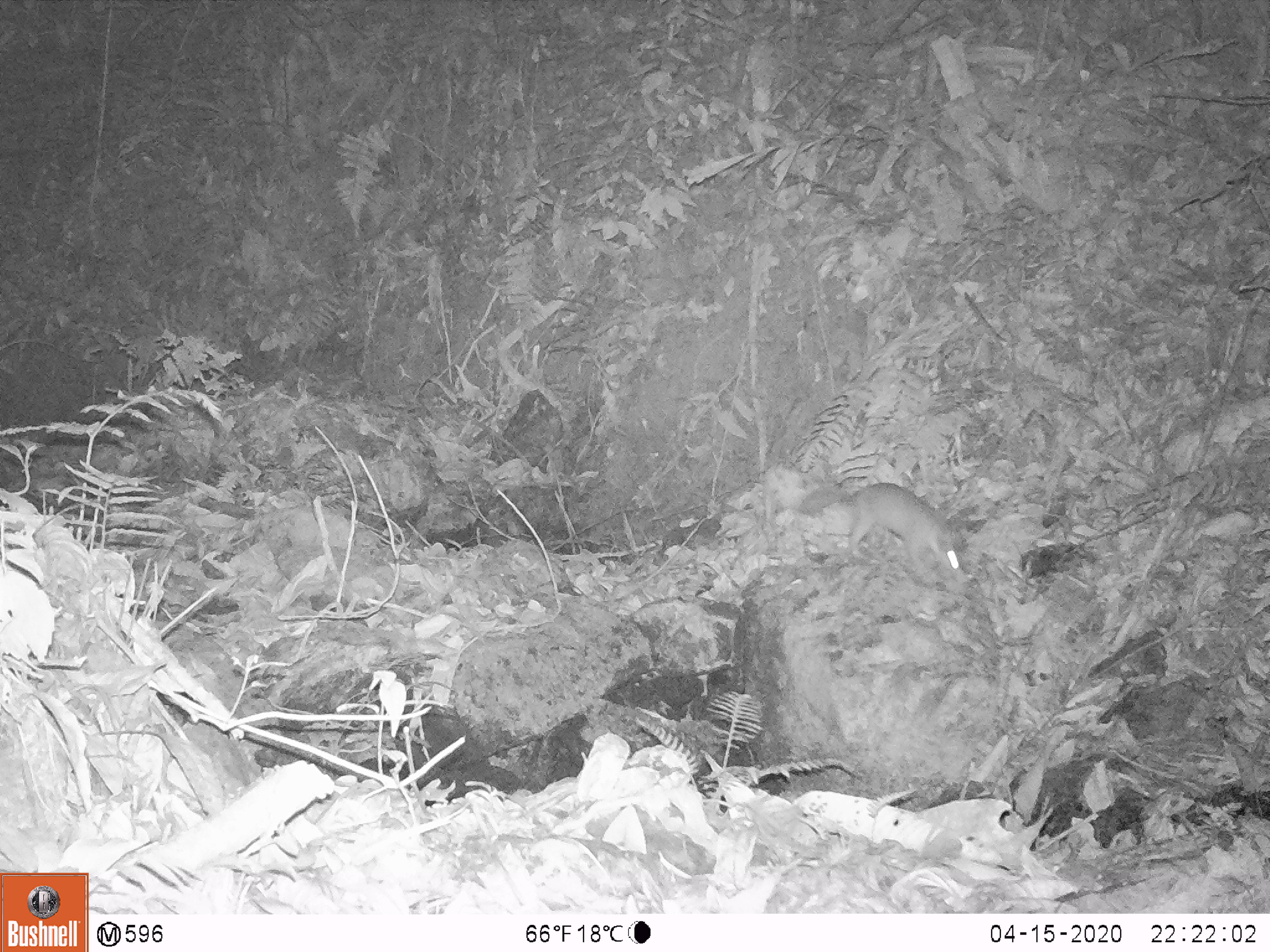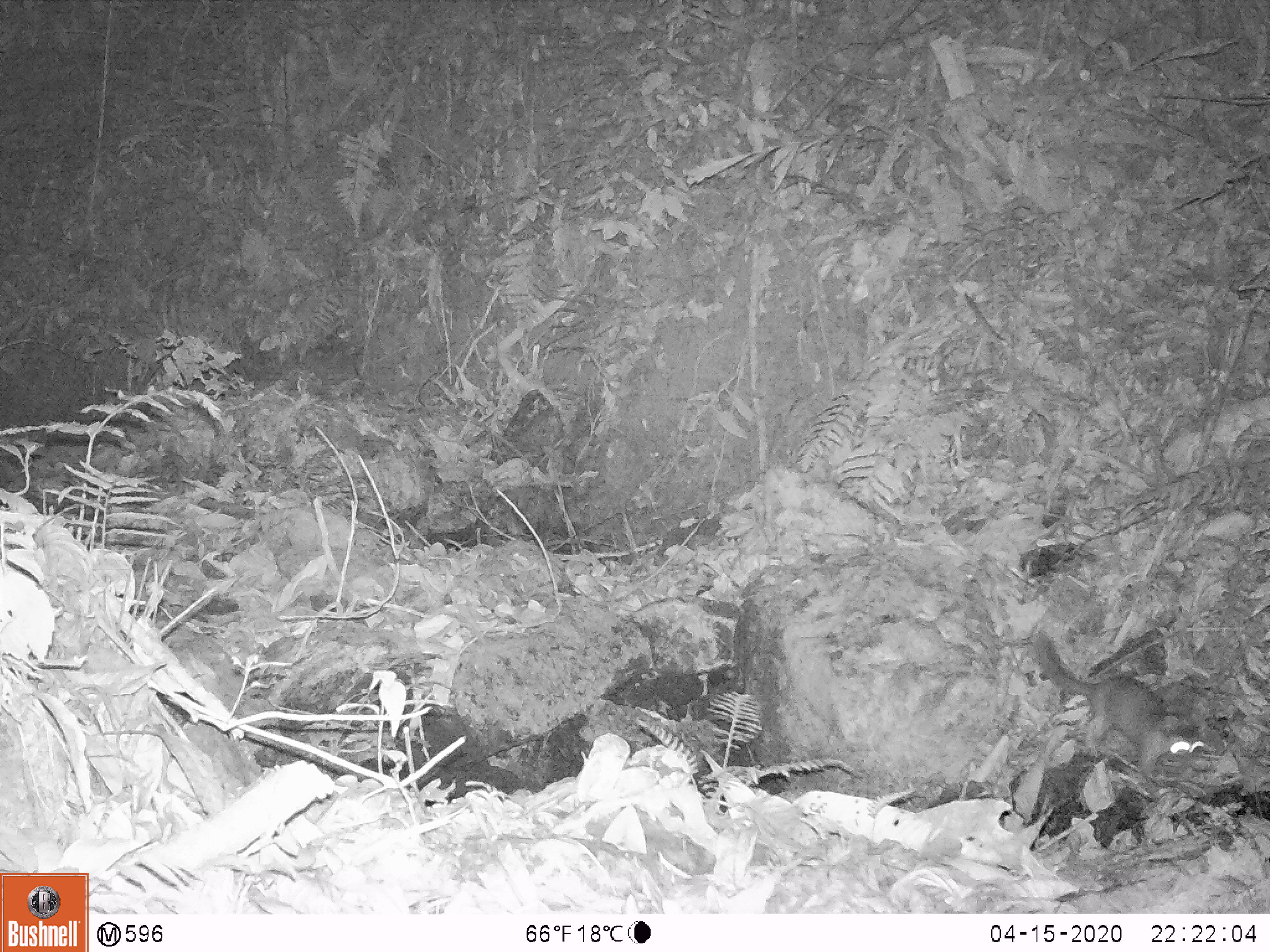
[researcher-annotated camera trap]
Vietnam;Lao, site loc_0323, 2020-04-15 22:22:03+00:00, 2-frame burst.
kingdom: Animalia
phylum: Chordata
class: Mammalia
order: Carnivora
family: Mustelidae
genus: Melogale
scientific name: Melogale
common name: ferret badger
Ferret badger (Melogale). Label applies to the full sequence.